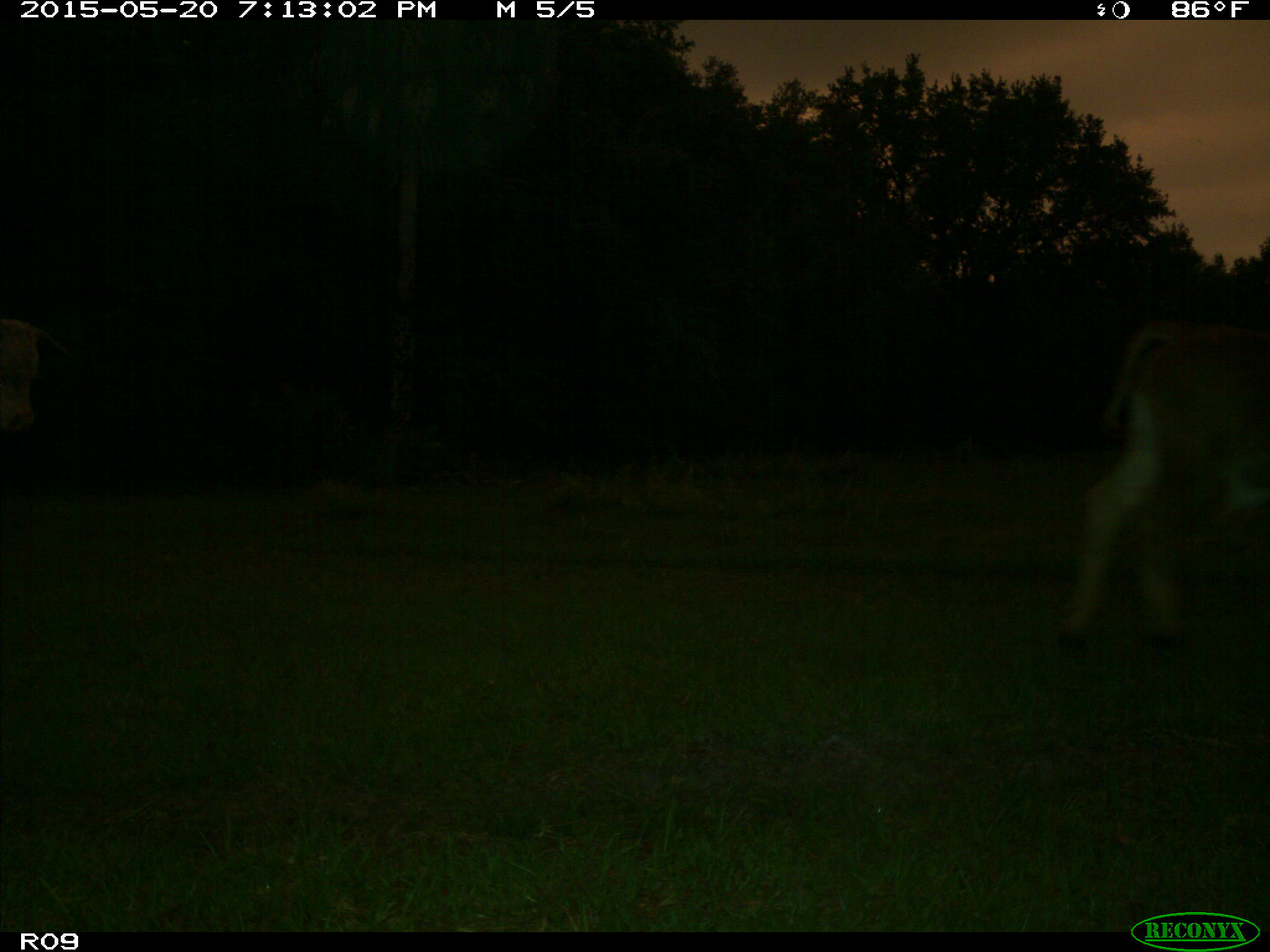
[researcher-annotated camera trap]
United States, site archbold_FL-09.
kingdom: Animalia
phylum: Chordata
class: Mammalia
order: Artiodactyla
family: Bovidae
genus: Bos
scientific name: Bos taurus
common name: domestic cow